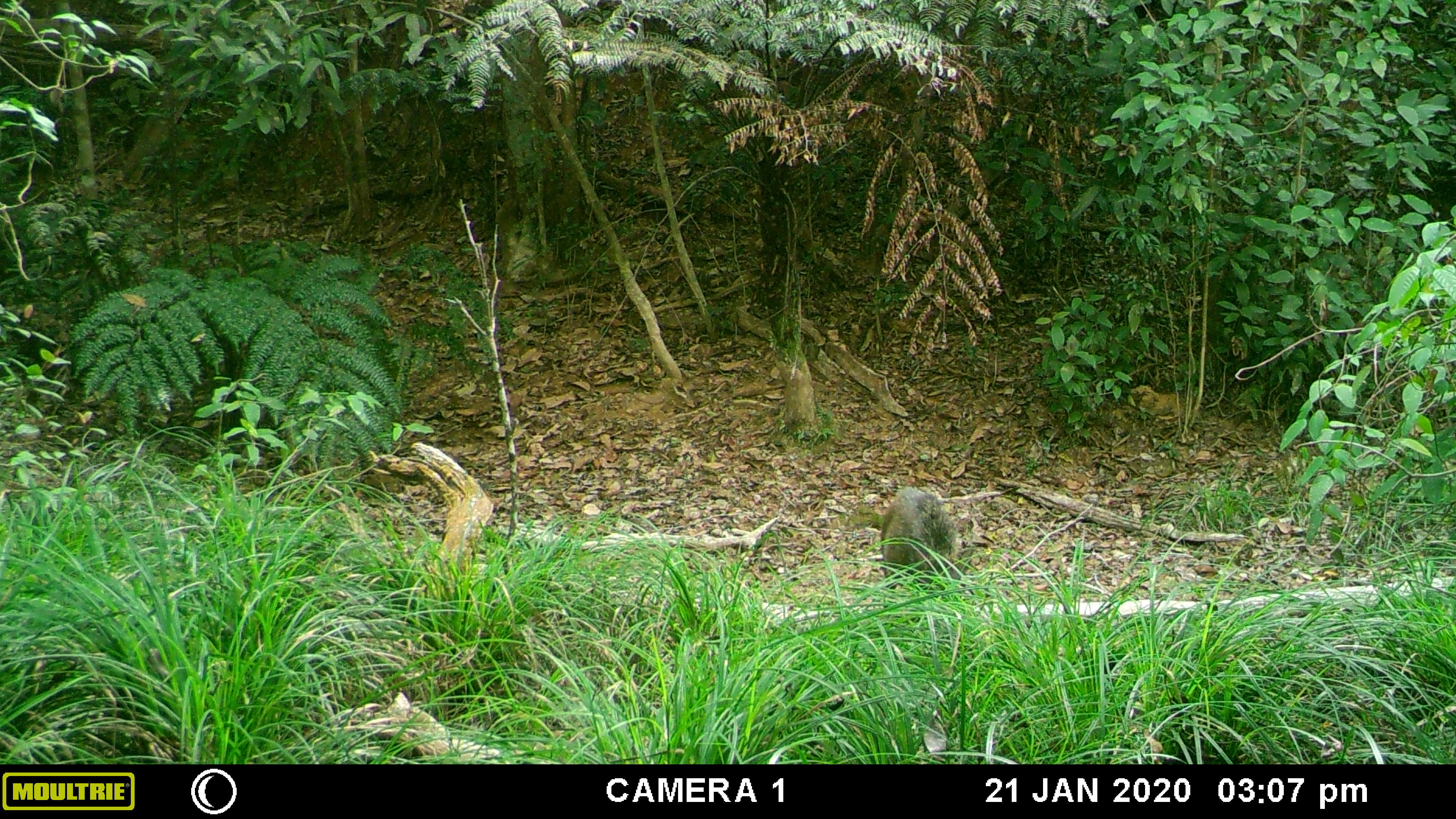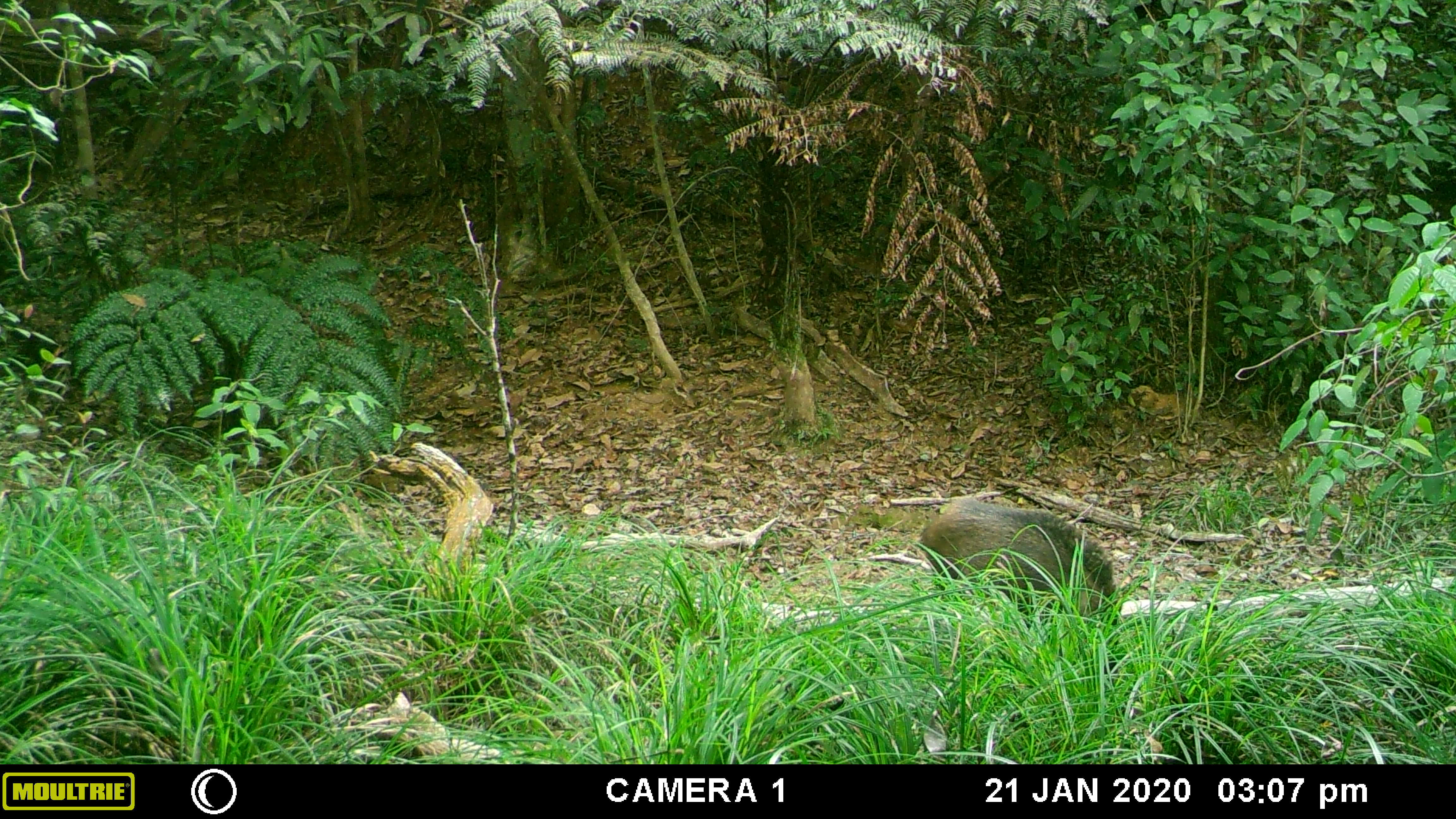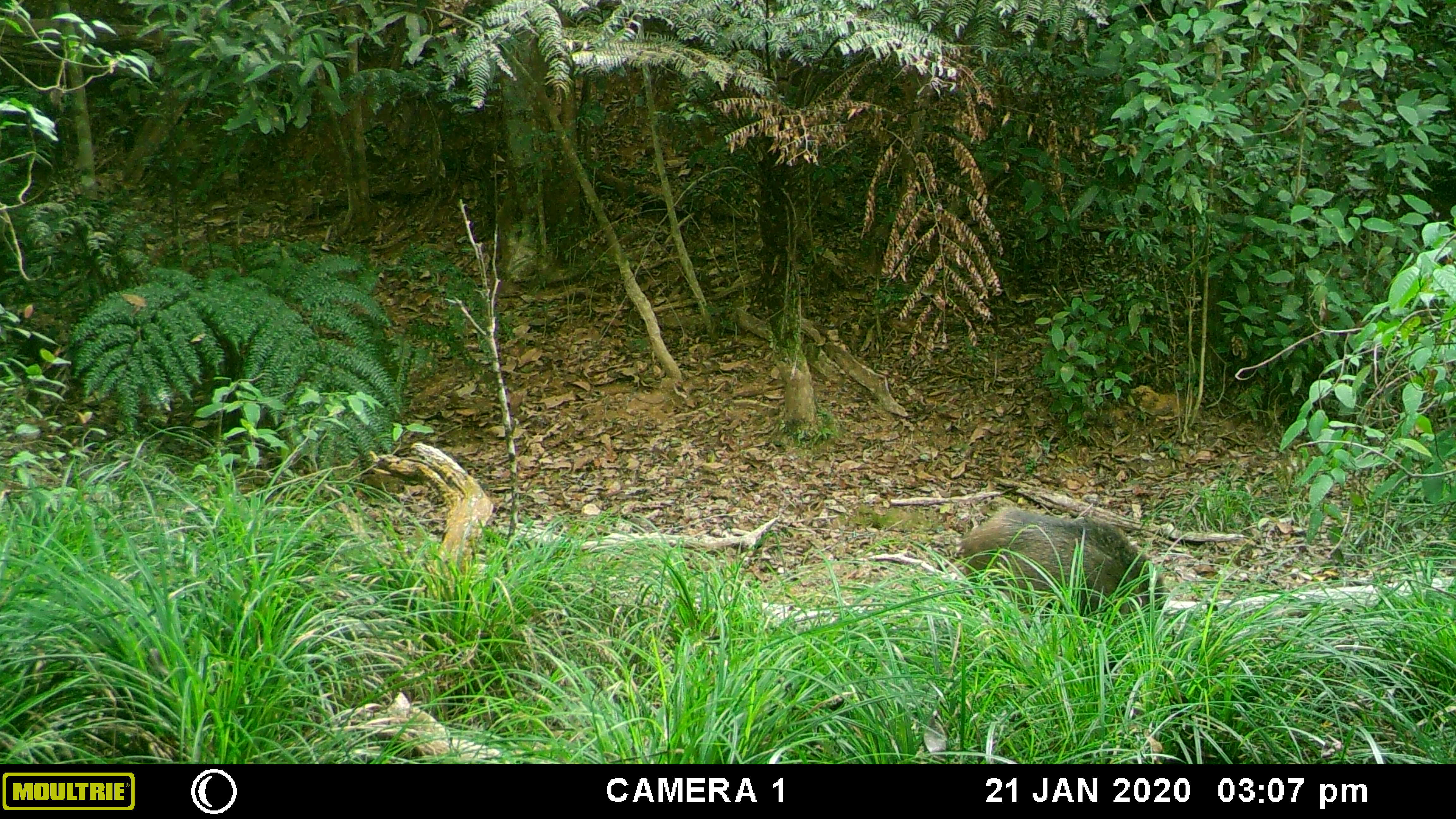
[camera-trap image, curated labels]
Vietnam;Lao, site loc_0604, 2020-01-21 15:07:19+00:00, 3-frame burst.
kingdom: Animalia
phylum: Chordata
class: Mammalia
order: Artiodactyla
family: Suidae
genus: Sus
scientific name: Sus scrofa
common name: eurasian wild pig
Eurasian wild pig (Sus scrofa). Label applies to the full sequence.